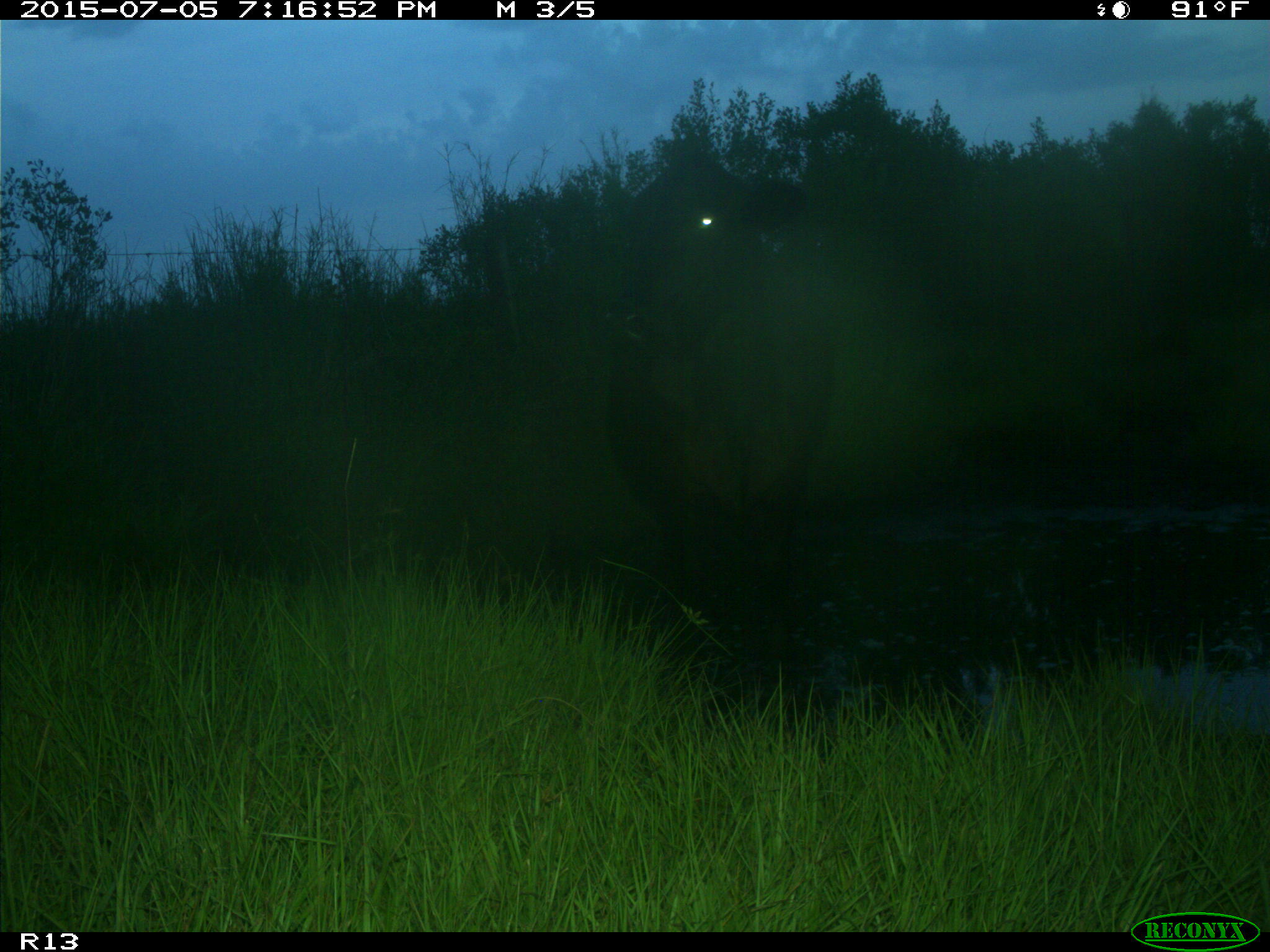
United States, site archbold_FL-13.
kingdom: Animalia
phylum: Chordata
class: Mammalia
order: Artiodactyla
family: Bovidae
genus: Bos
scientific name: Bos taurus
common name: domestic cow